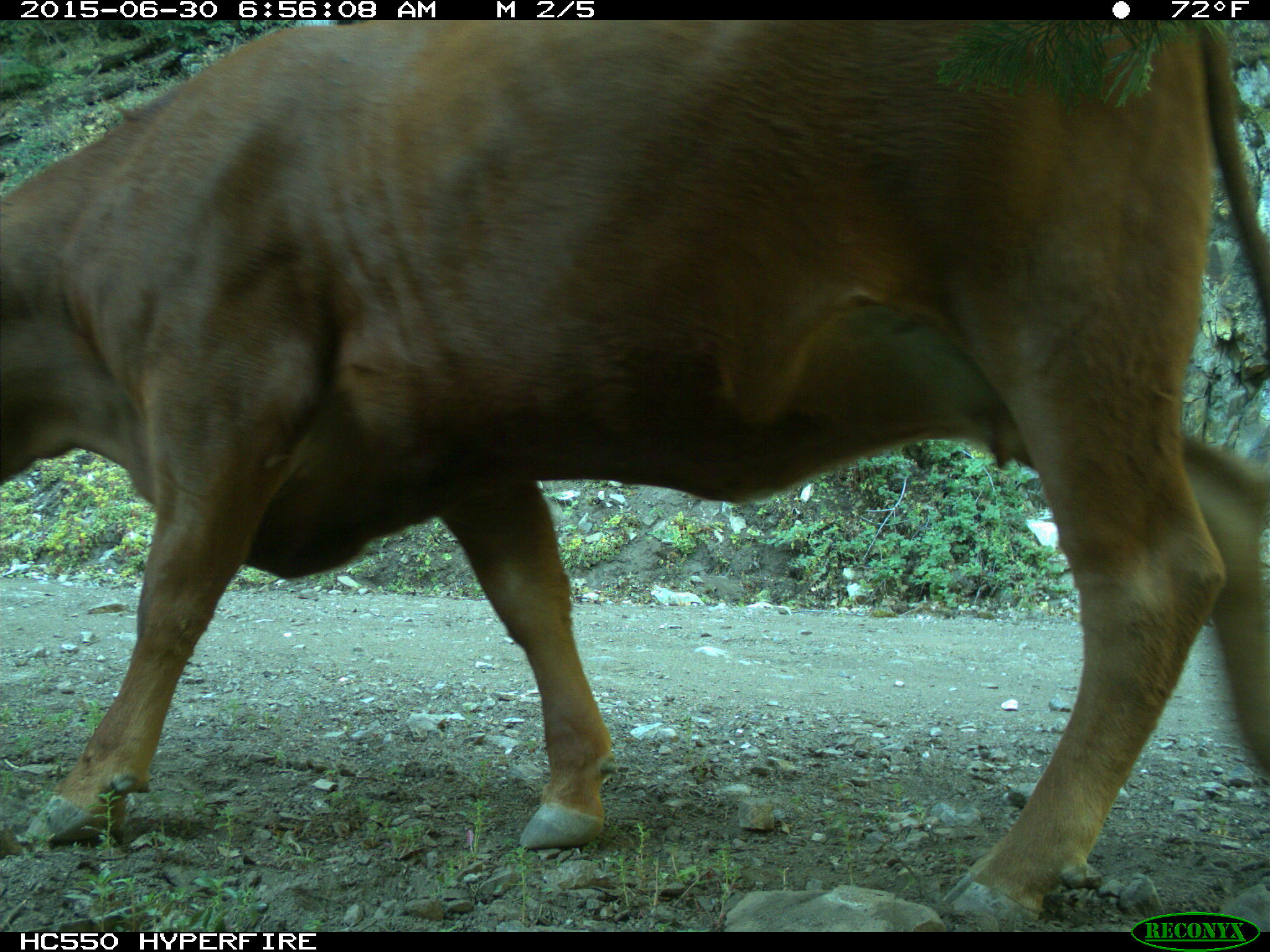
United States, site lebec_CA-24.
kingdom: Animalia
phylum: Chordata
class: Mammalia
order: Artiodactyla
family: Bovidae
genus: Bos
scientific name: Bos taurus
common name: domestic cow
Bos taurus (domestic cow).